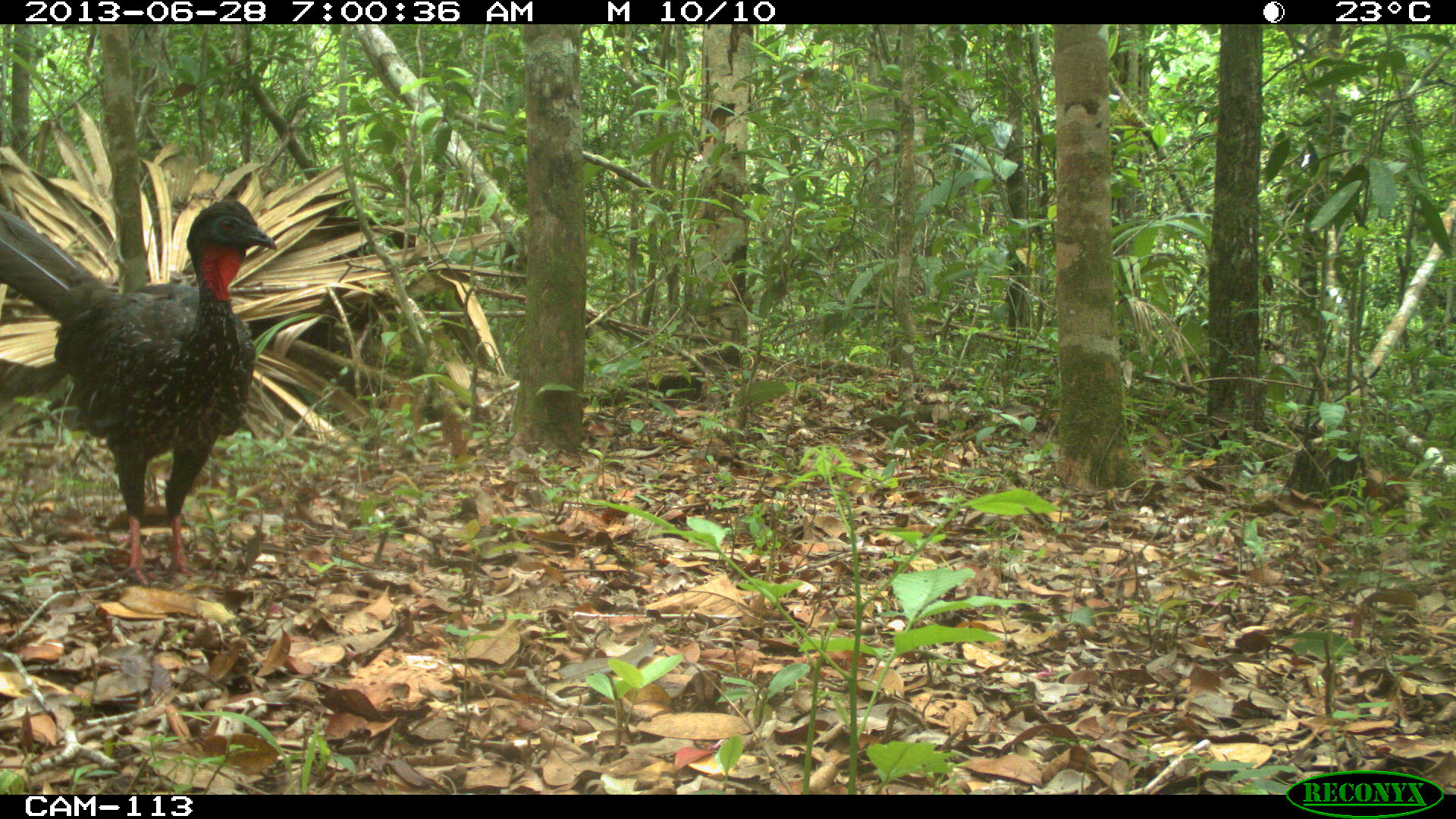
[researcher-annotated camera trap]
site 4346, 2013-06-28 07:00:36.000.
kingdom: Animalia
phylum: Chordata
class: Aves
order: Galliformes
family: Cracidae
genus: Penelope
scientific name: Penelope purpurascens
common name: crested guan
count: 4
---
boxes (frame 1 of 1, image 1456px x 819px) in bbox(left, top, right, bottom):
penelope purpurascens: bbox(0, 196, 279, 588)